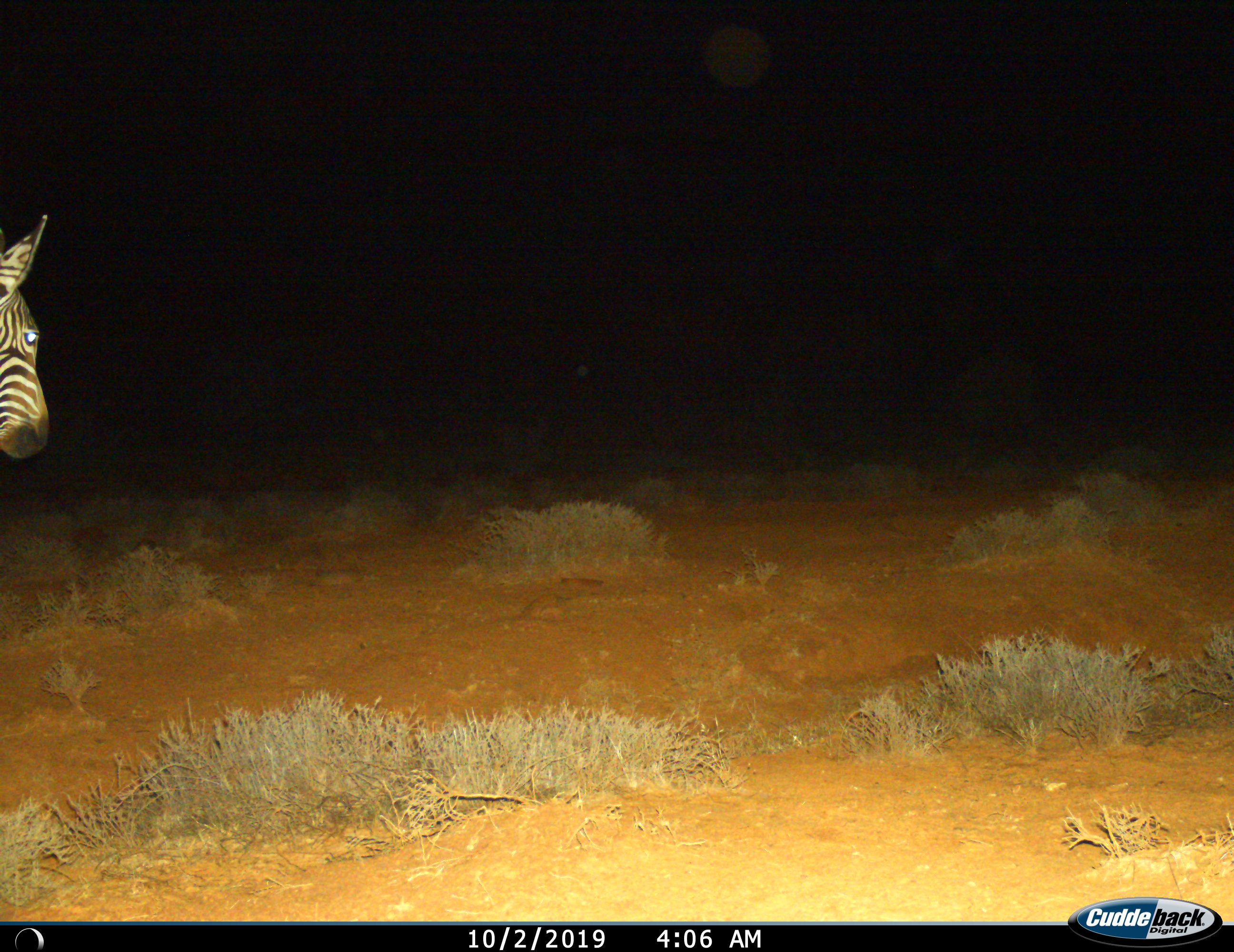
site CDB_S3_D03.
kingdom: Animalia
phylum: Chordata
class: Mammalia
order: Perissodactyla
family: Equidae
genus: Equus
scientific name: Equus zebra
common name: mountain zebra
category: zebramountain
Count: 1.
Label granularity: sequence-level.